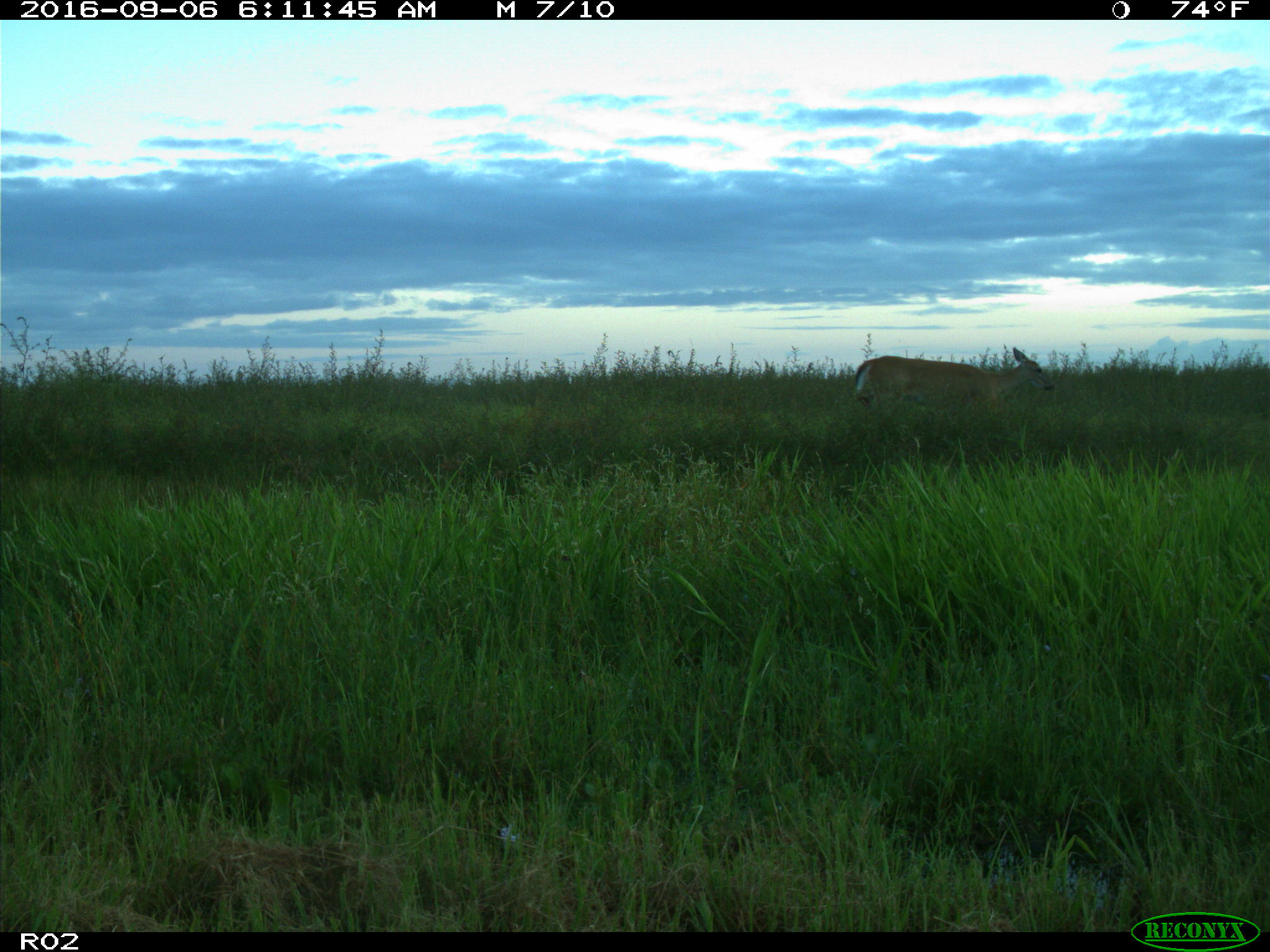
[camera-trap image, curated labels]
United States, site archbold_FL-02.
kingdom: Animalia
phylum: Chordata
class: Mammalia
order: Artiodactyla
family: Cervidae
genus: Odocoileus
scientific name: Odocoileus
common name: deer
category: unidentified deer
Unidentified deer (deer) (Odocoileus).